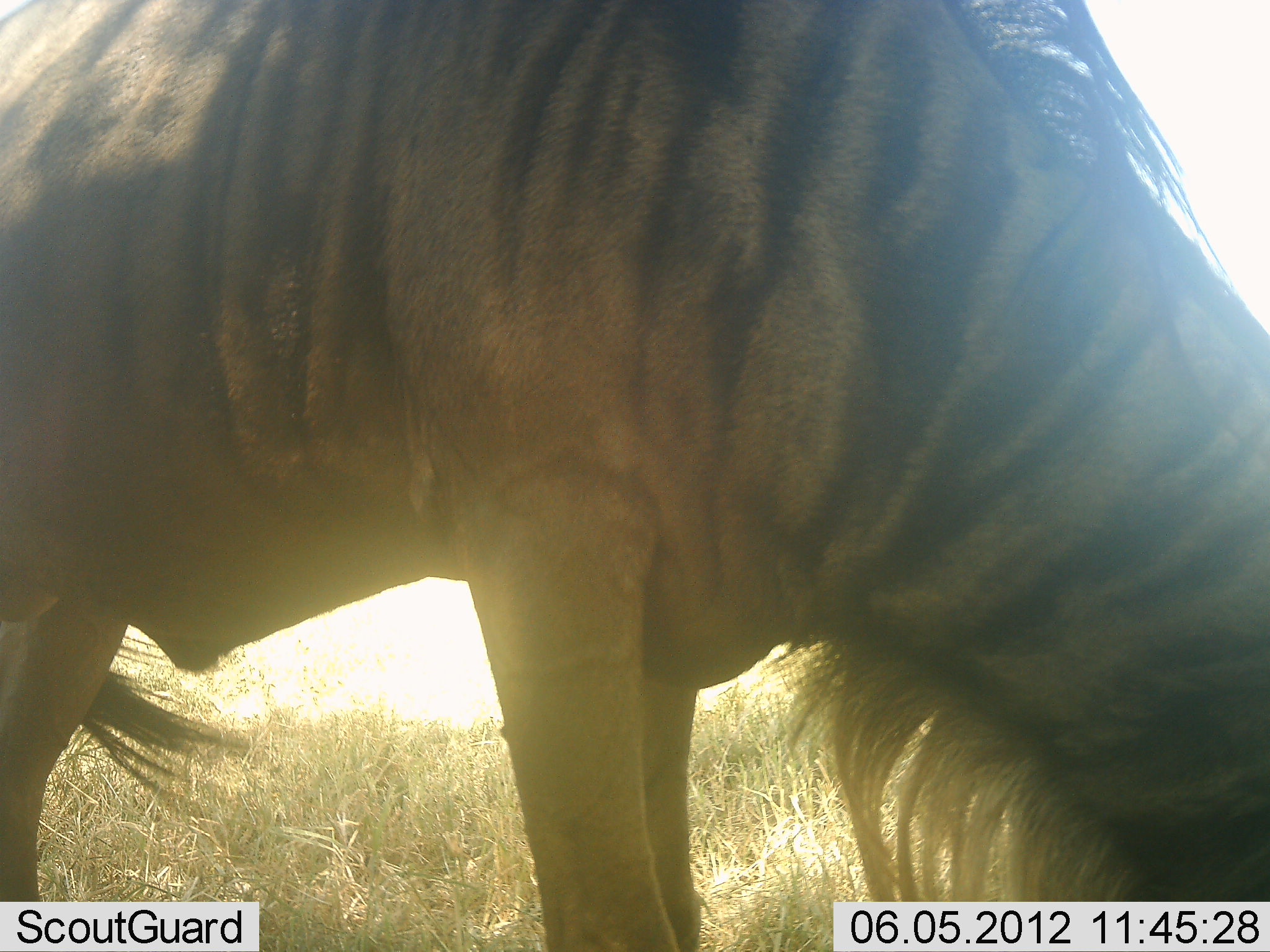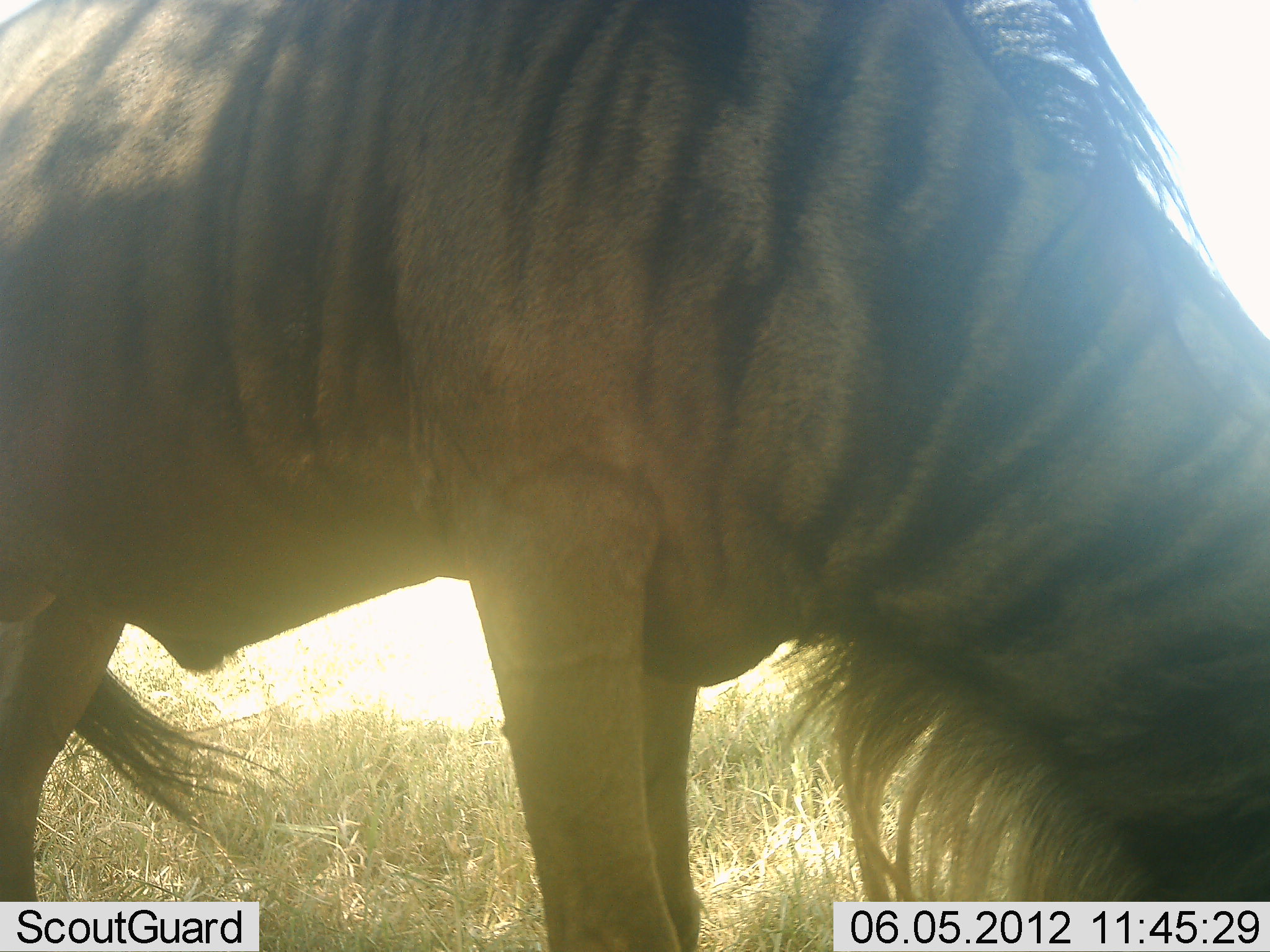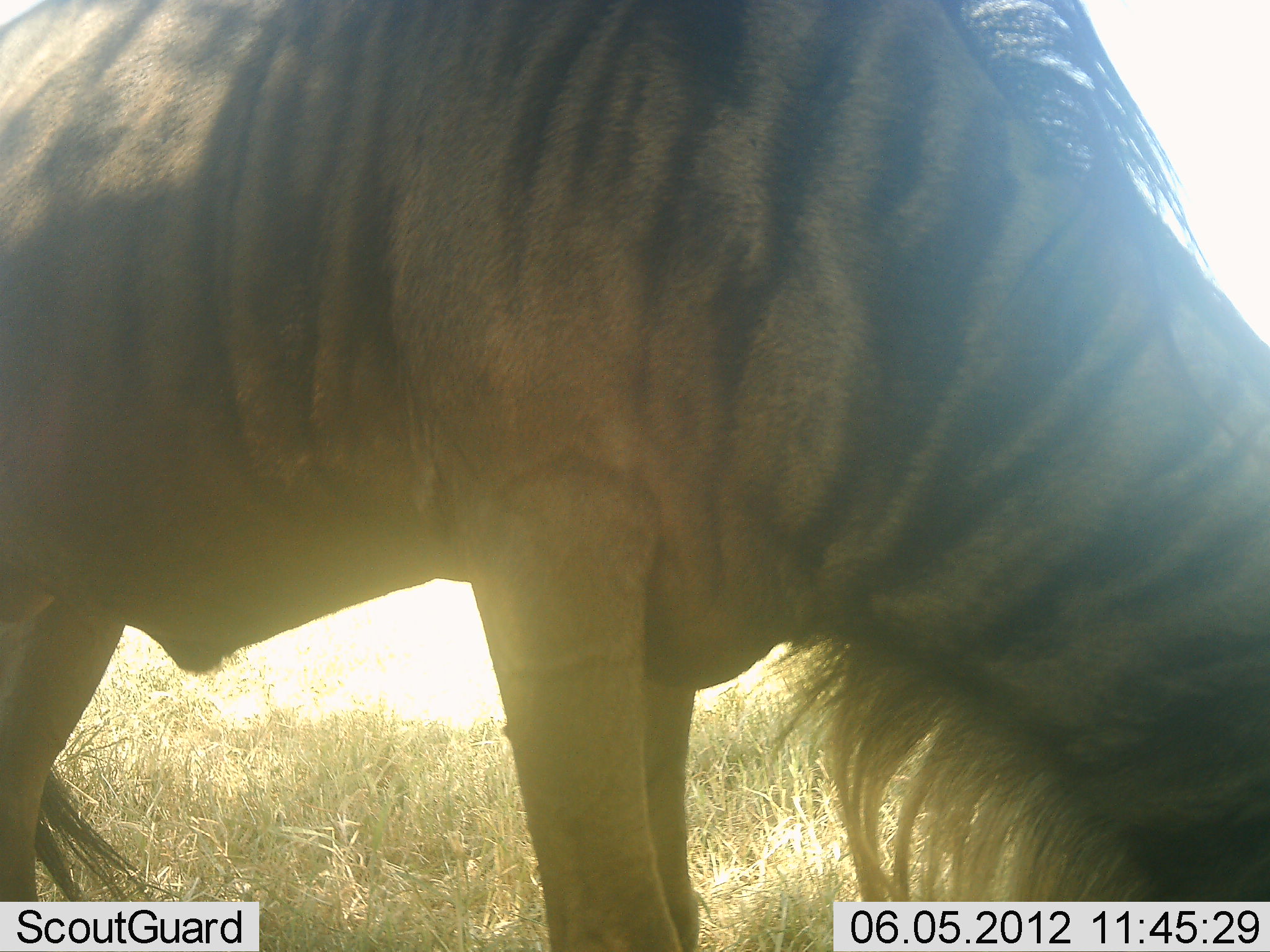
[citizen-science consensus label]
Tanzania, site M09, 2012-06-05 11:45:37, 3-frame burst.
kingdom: Animalia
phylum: Chordata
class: Mammalia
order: Artiodactyla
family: Bovidae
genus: Connochaetes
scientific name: Connochaetes taurinus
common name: blue wildebeest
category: wildebeest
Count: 1.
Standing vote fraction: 20%.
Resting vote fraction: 0%.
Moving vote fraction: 0%.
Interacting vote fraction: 0%.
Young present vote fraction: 0%.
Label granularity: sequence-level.